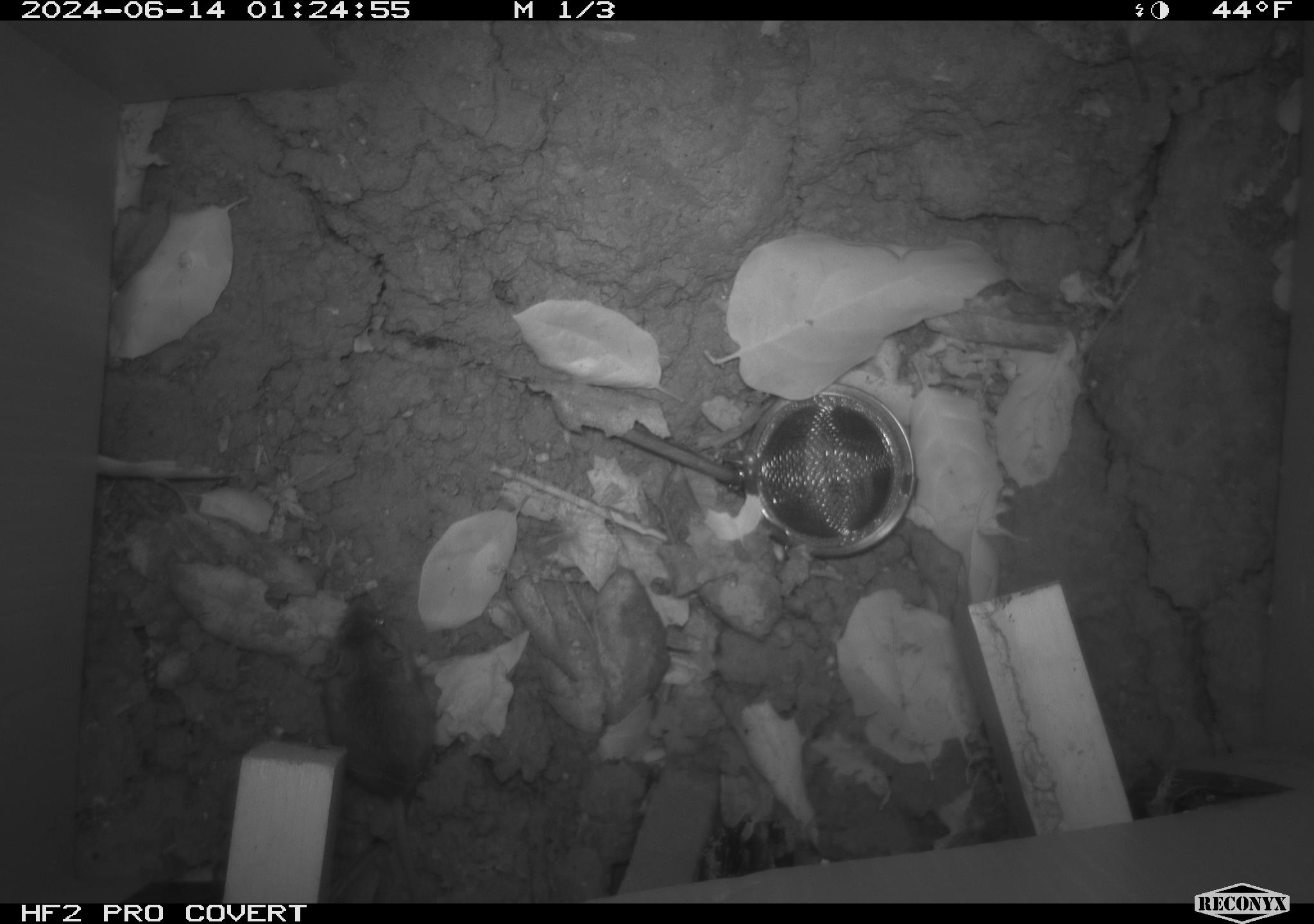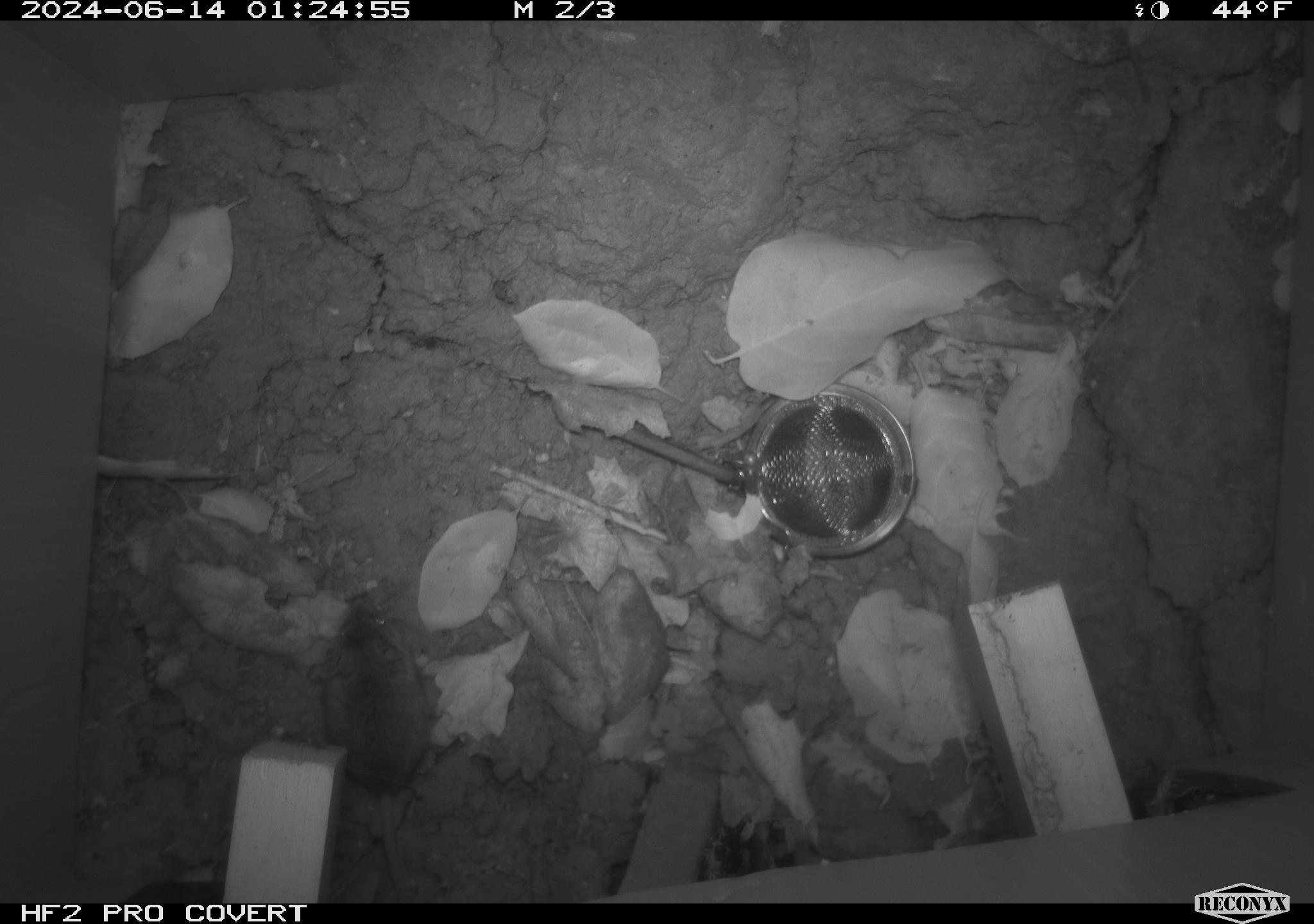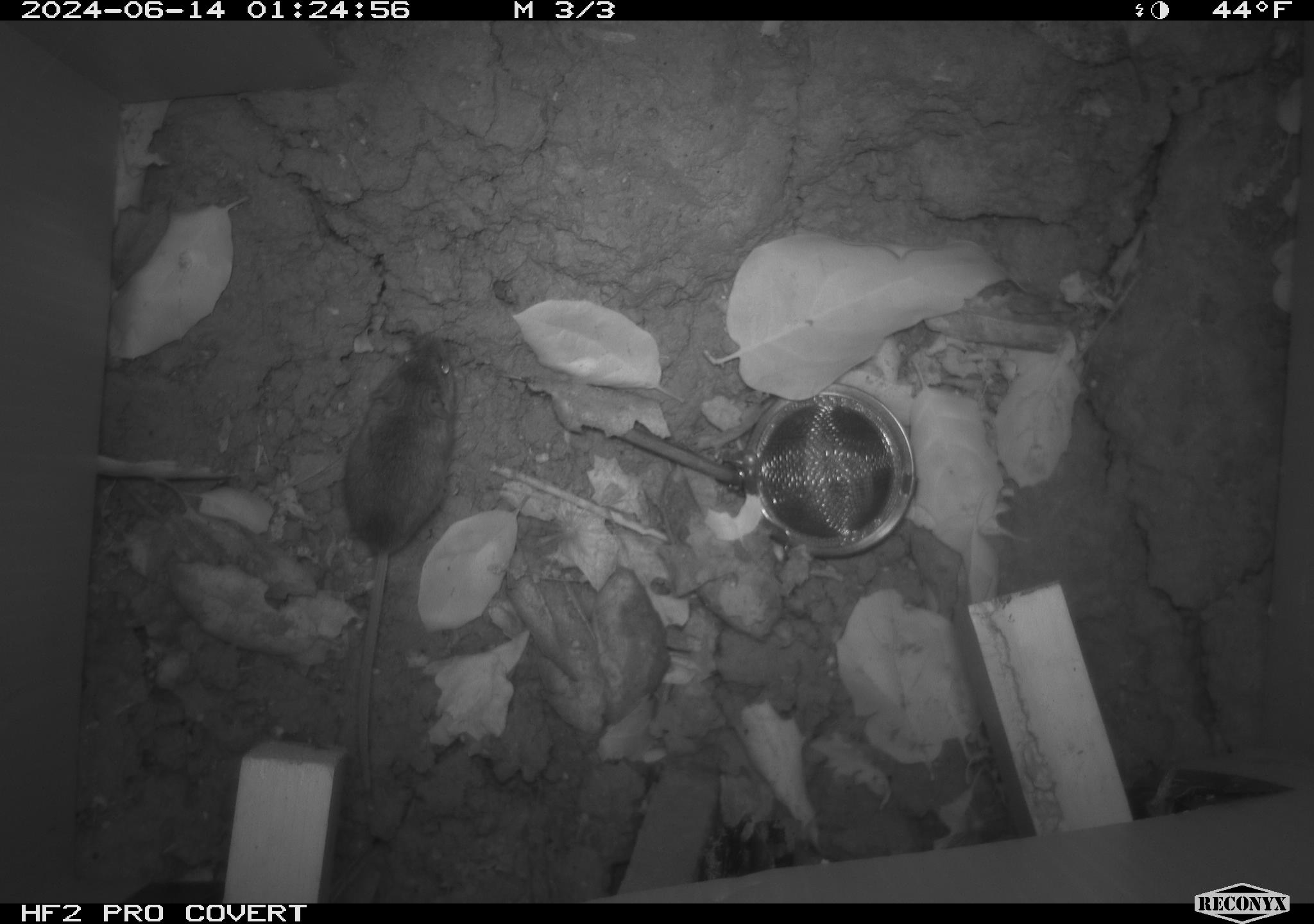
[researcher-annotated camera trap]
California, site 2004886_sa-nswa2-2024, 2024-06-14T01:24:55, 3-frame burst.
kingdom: Animalia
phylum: Chordata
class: Mammalia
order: Rodentia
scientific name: Rodentia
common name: rodent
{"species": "rodent (Rodentia)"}